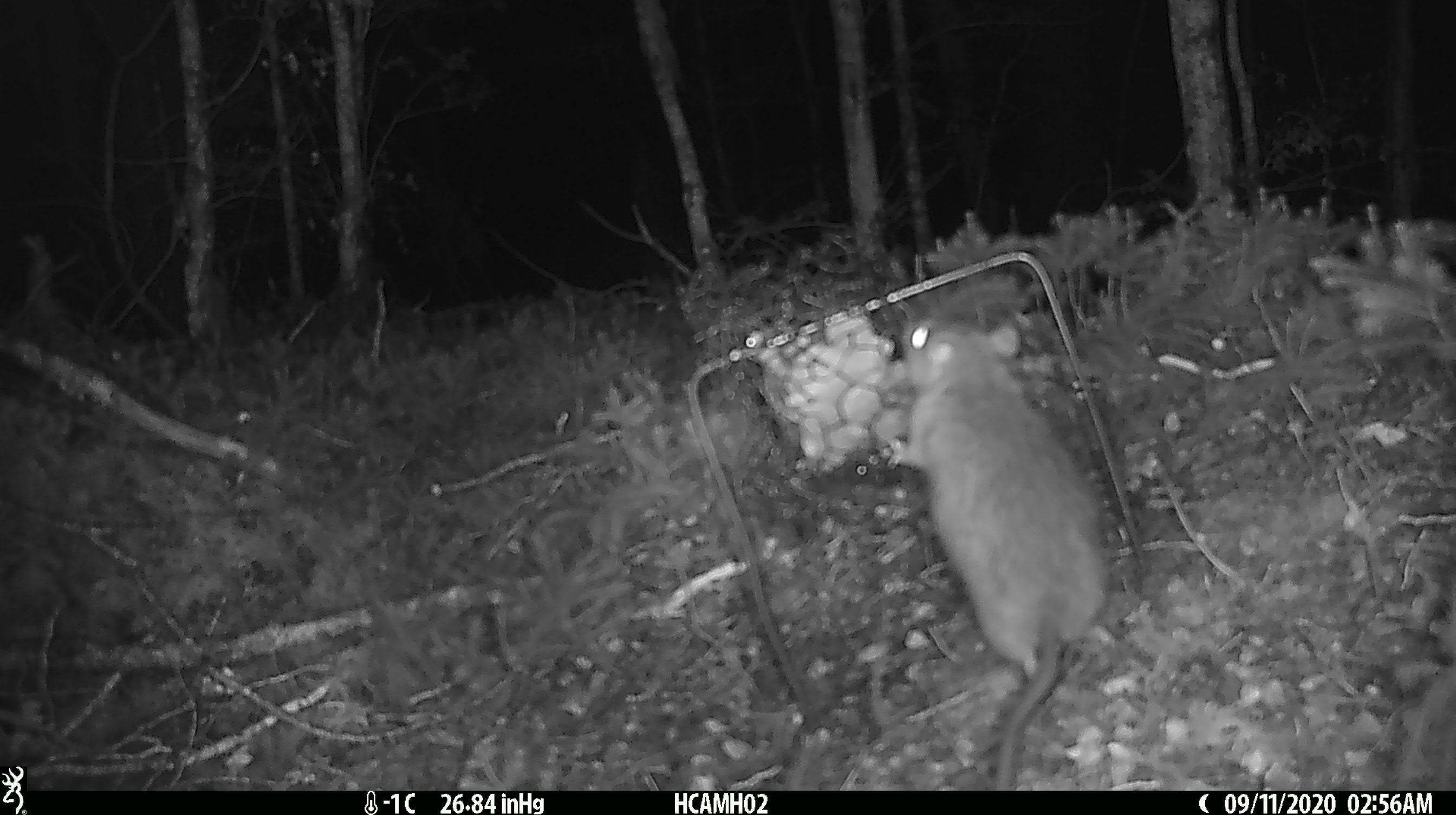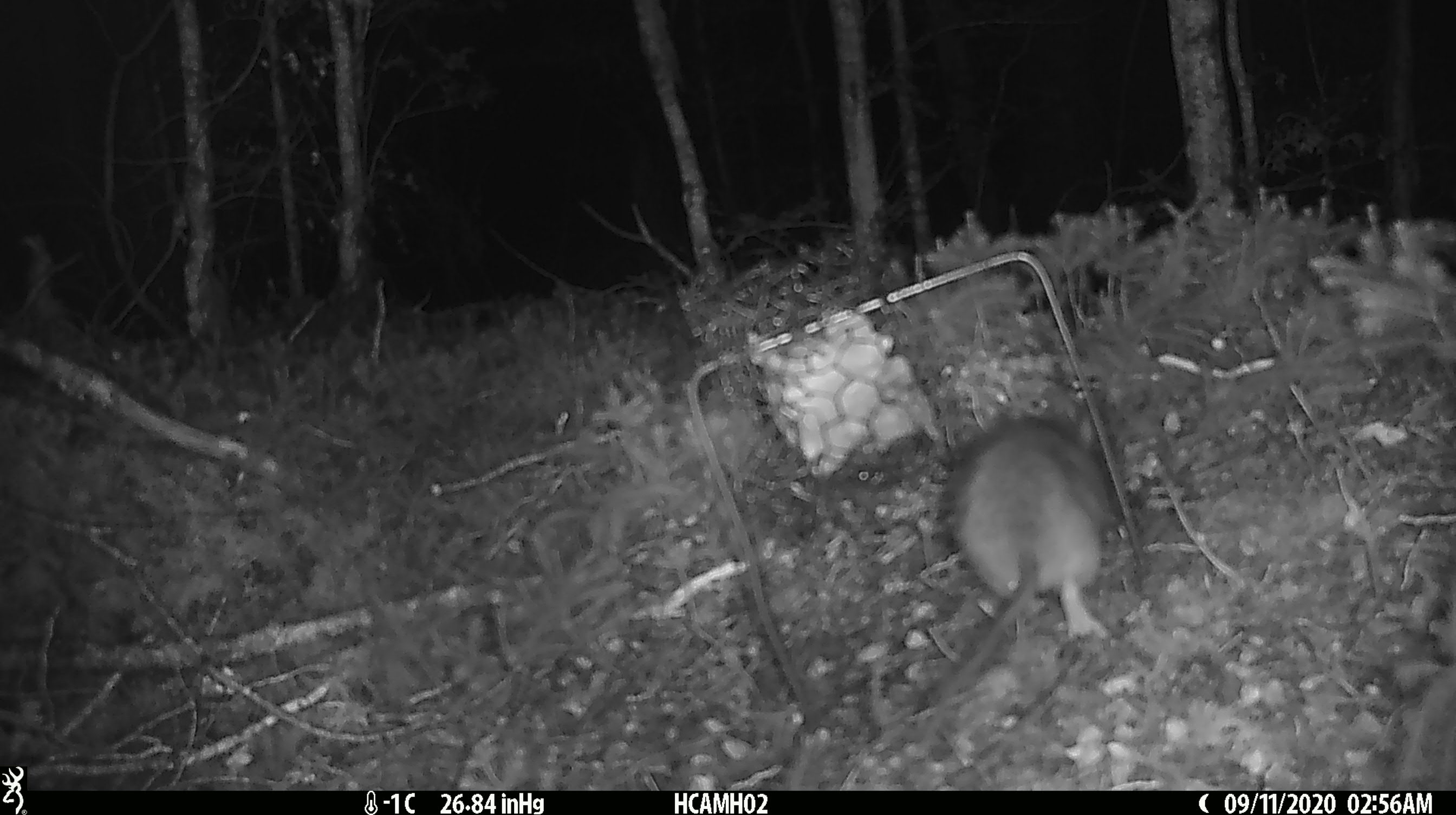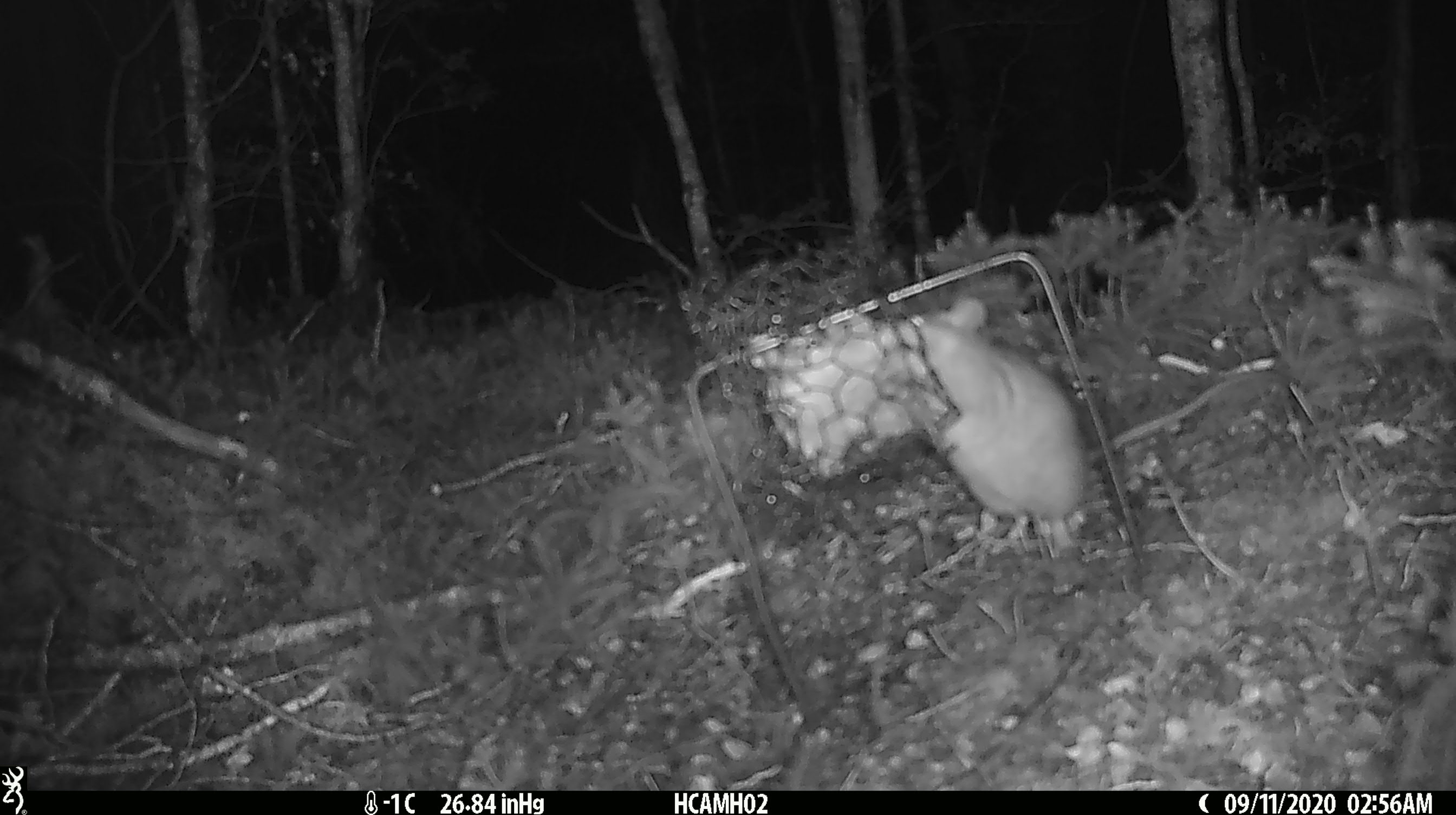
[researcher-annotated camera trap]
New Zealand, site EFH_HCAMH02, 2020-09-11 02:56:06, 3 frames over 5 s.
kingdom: Animalia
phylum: Chordata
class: Mammalia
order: Rodentia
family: Muridae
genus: Rattus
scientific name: Rattus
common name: rat